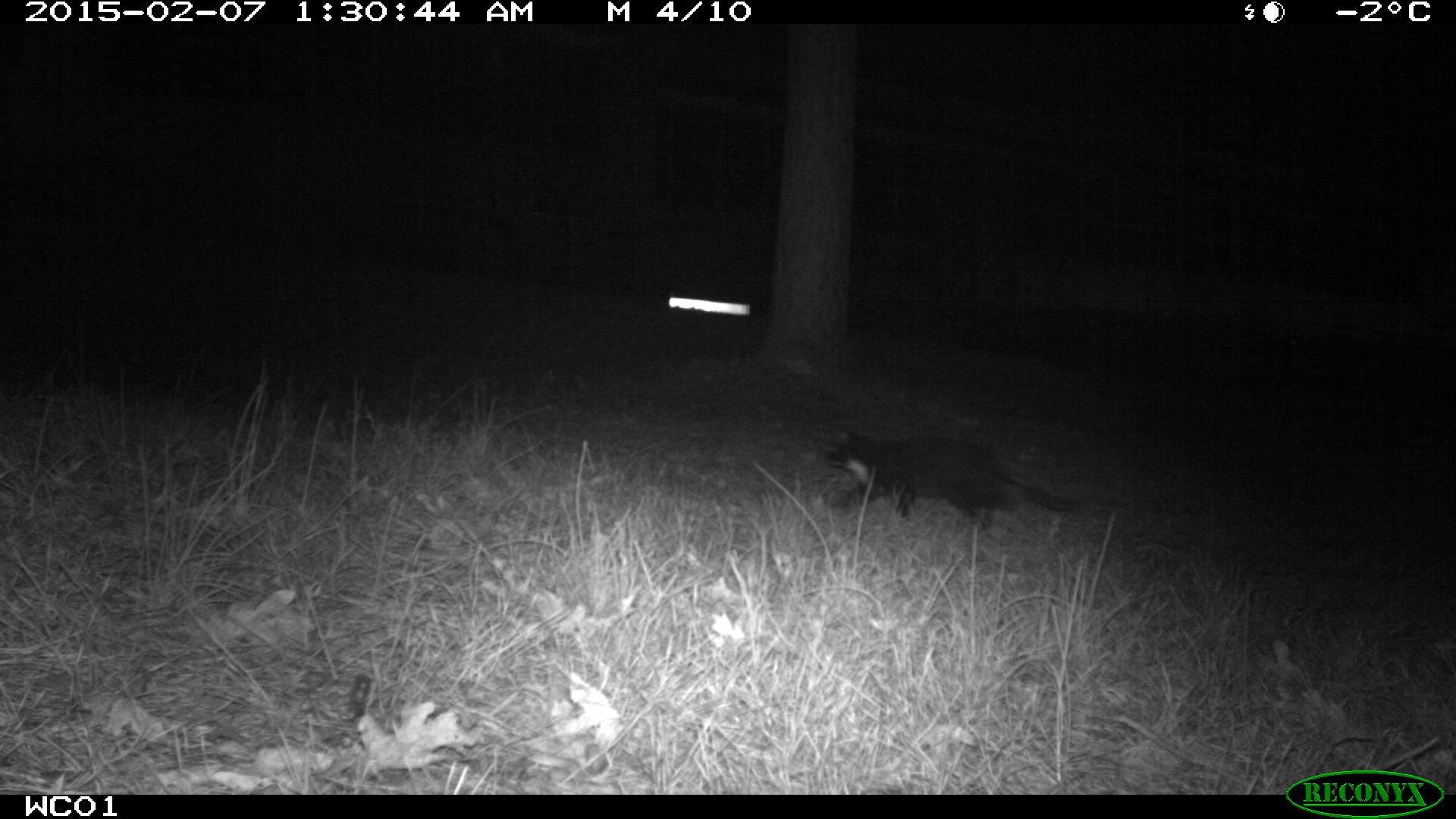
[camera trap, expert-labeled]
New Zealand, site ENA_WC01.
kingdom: Animalia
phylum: Chordata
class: Mammalia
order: Carnivora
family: Felidae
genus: Felis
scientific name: Felis catus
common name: domestic cat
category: cat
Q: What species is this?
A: Cat (domestic cat) (Felis catus).